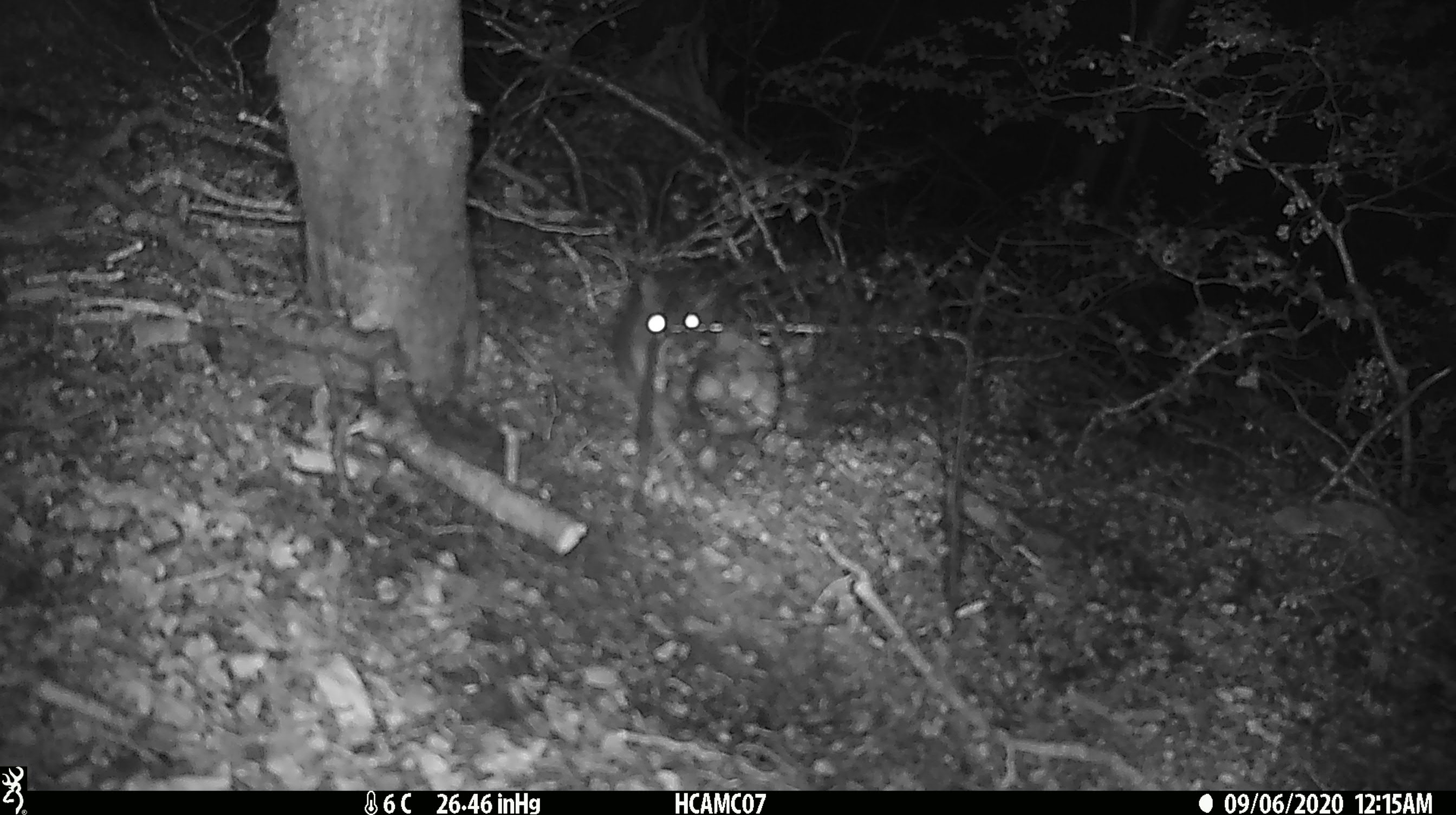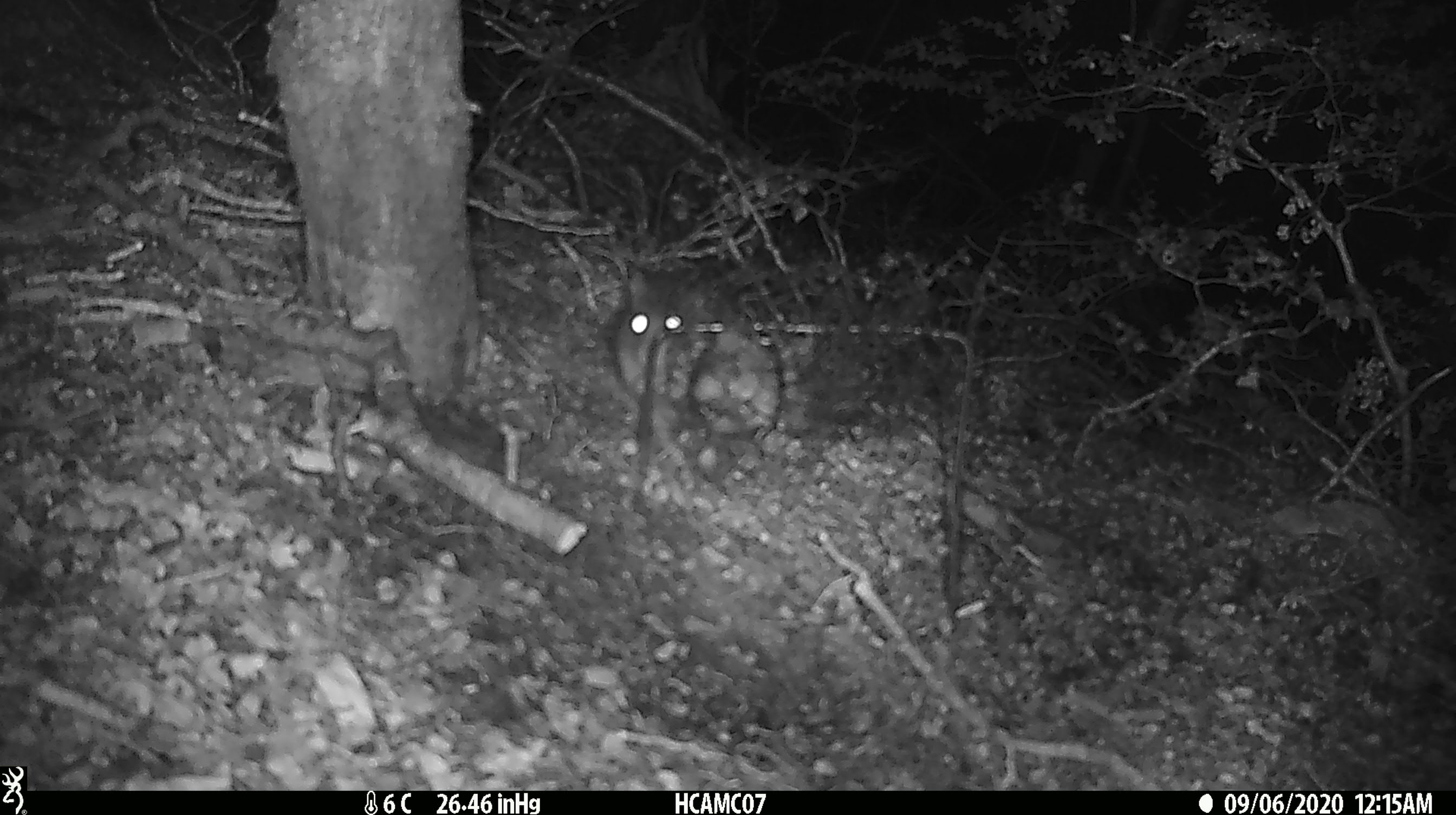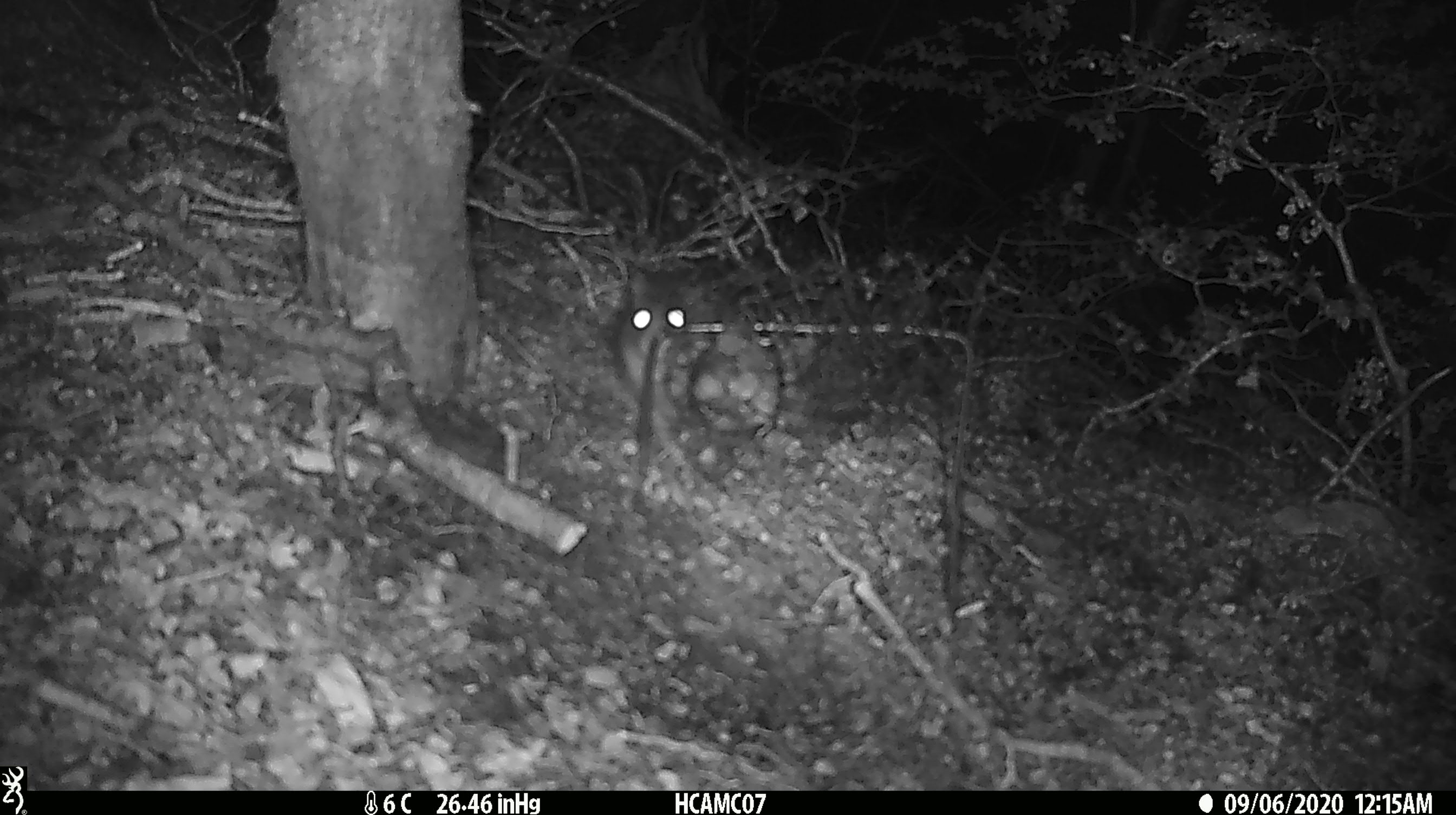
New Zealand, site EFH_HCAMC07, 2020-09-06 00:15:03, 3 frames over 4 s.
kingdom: Animalia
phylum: Chordata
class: Mammalia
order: Rodentia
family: Muridae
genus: Rattus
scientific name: Rattus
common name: rat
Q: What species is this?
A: Rat (Rattus).